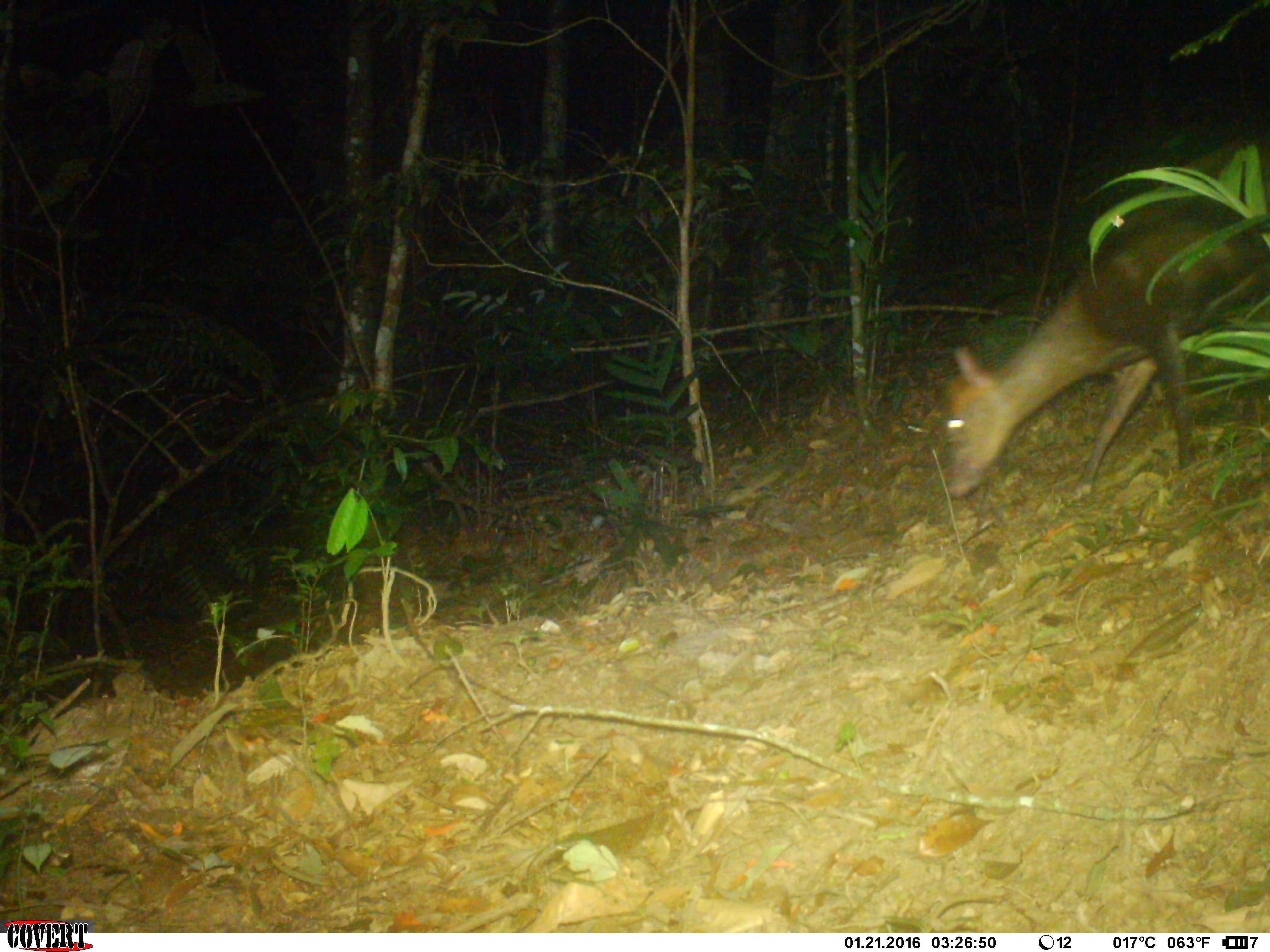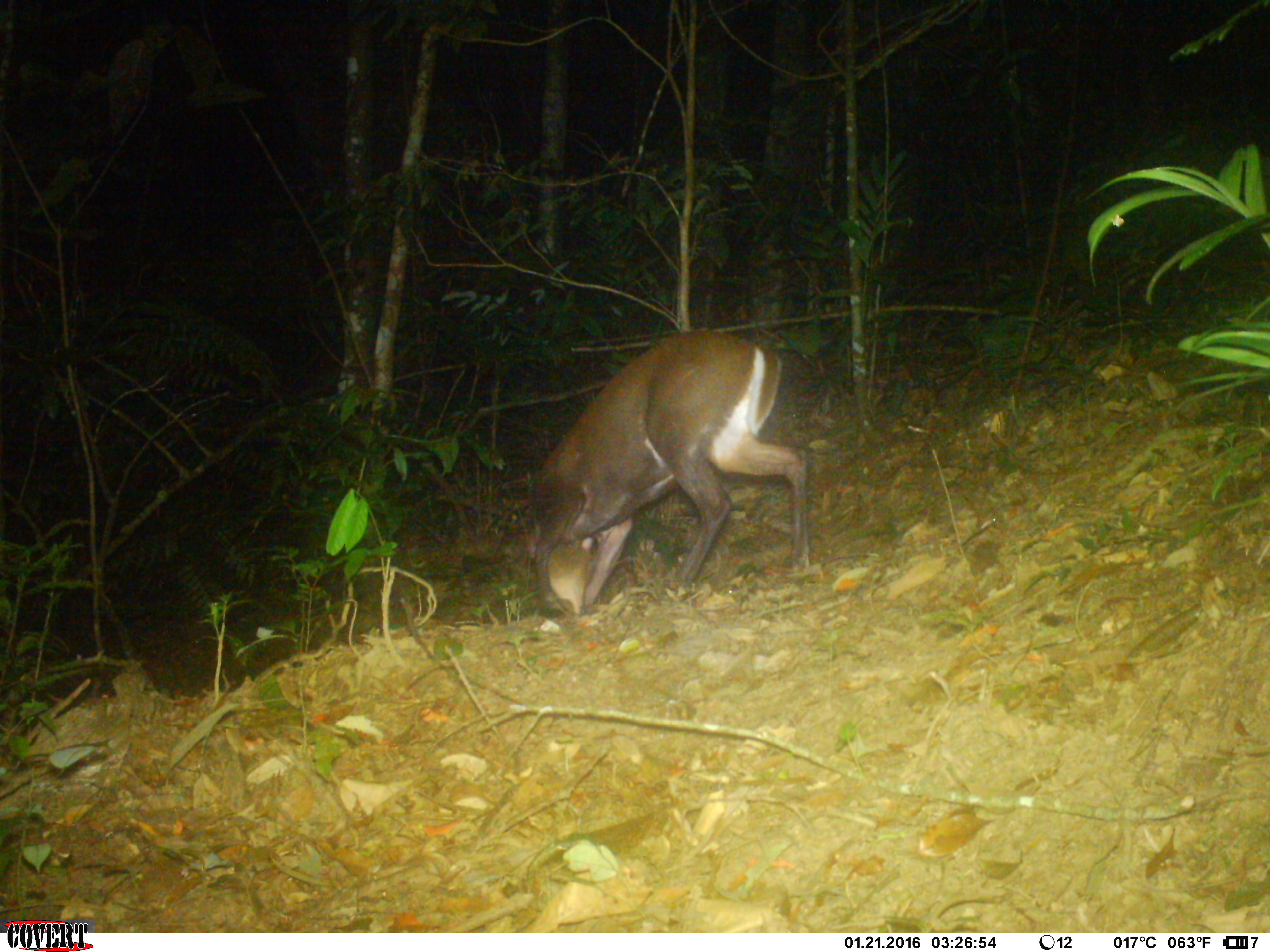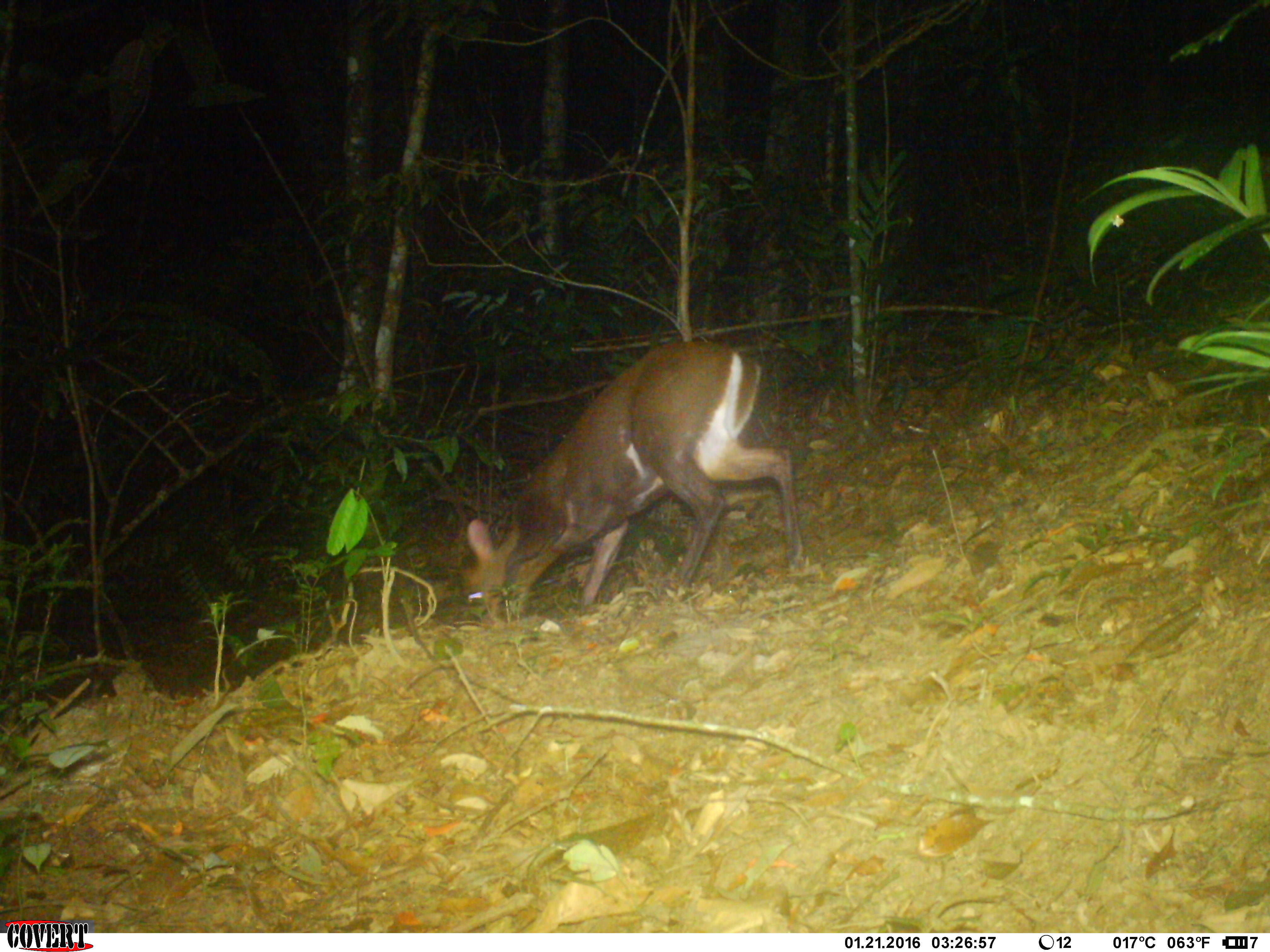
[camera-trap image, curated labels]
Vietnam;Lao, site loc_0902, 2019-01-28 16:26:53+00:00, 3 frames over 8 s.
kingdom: Animalia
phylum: Chordata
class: Mammalia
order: Artiodactyla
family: Cervidae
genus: Muntiacus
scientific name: Muntiacus rooseveltorum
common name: roosevelt's muntjac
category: roosevelts muntjac group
Roosevelts muntjac group (roosevelt's muntjac) (Muntiacus rooseveltorum). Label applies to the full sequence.